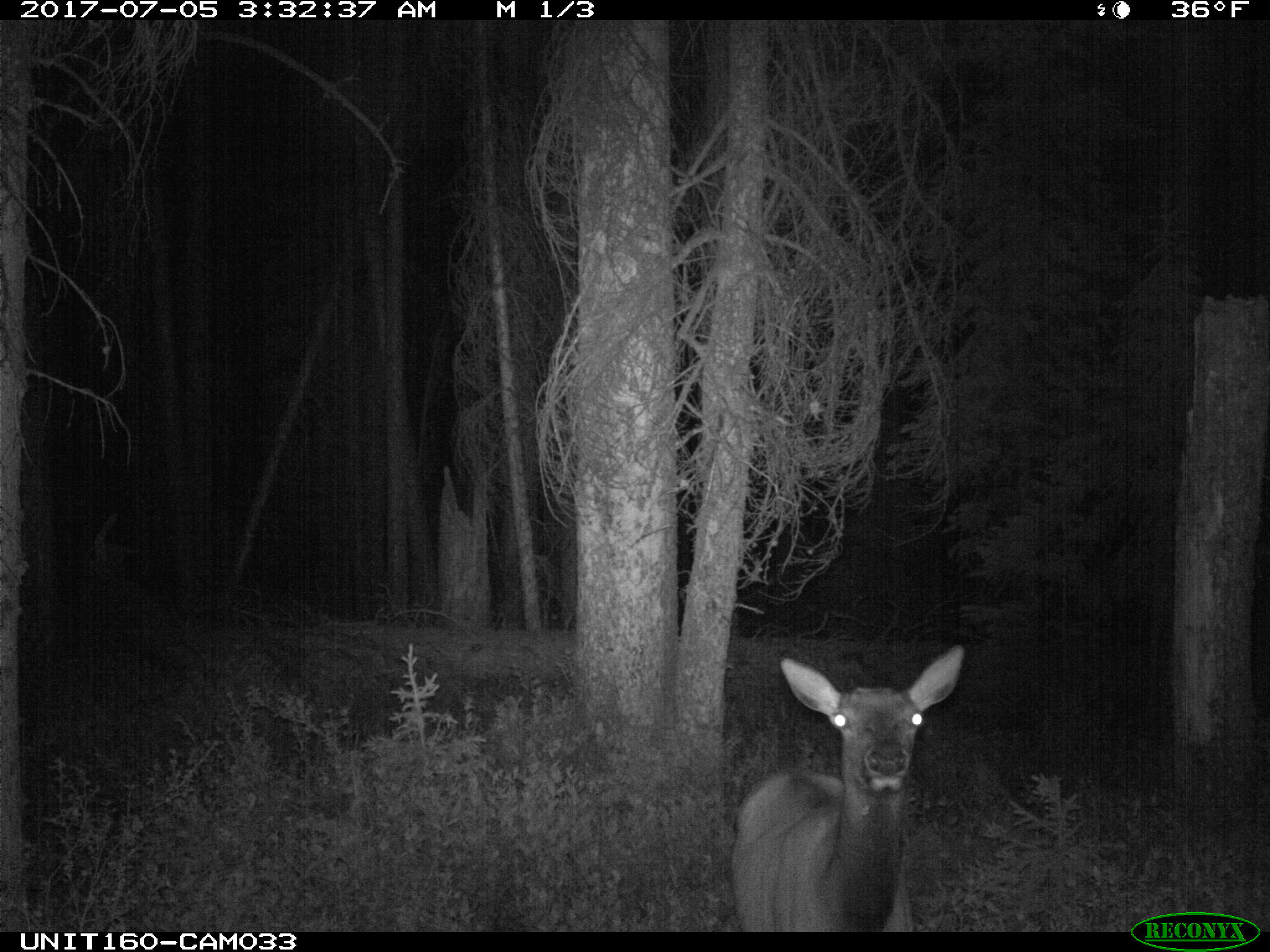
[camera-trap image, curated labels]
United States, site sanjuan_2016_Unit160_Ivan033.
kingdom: Animalia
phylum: Chordata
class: Mammalia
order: Artiodactyla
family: Cervidae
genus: Cervus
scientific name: Cervus elaphus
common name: red deer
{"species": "Cervus elaphus (red deer)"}